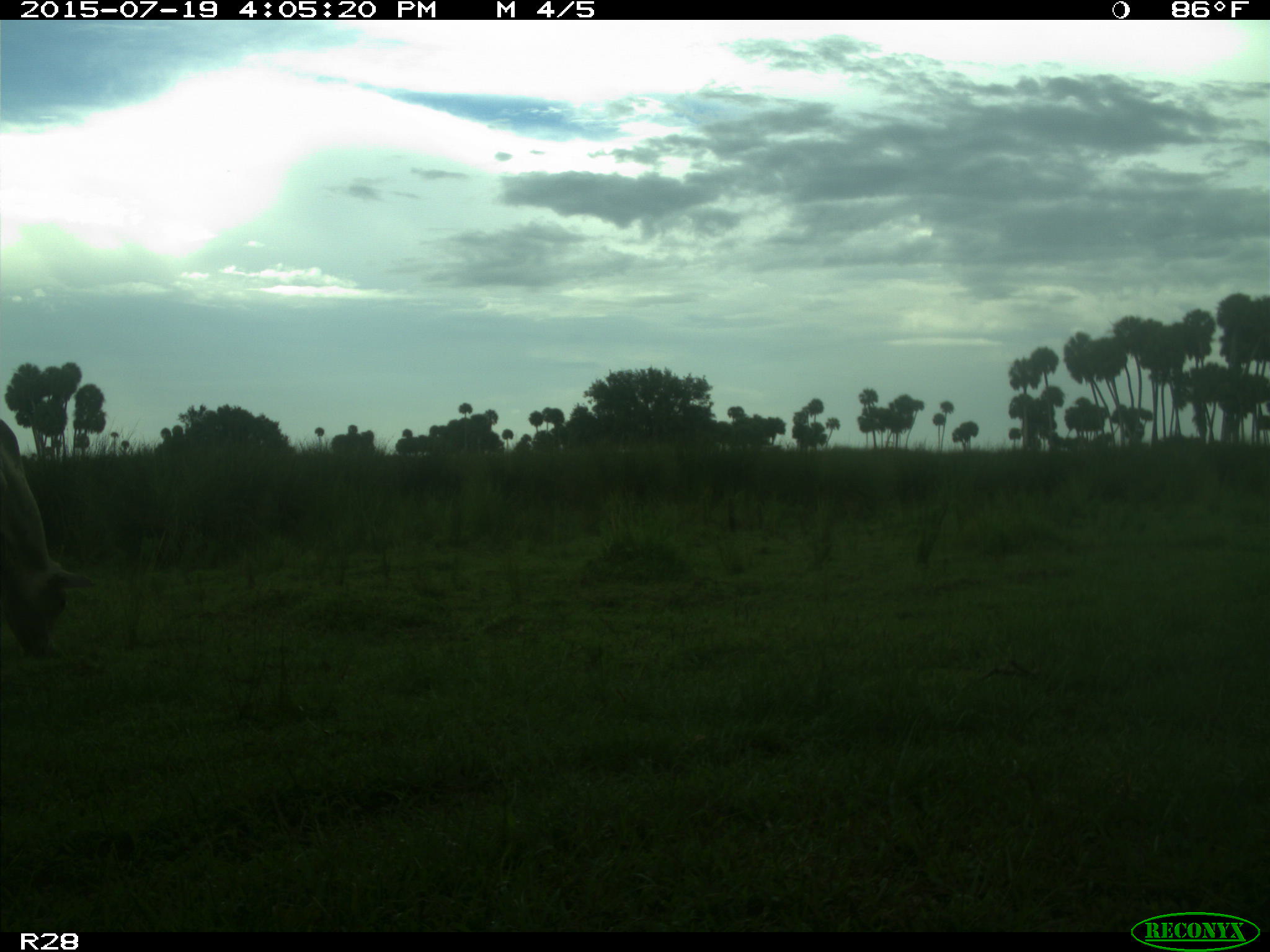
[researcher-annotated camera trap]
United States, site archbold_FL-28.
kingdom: Animalia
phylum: Chordata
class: Mammalia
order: Artiodactyla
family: Bovidae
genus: Bos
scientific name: Bos taurus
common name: domestic cow